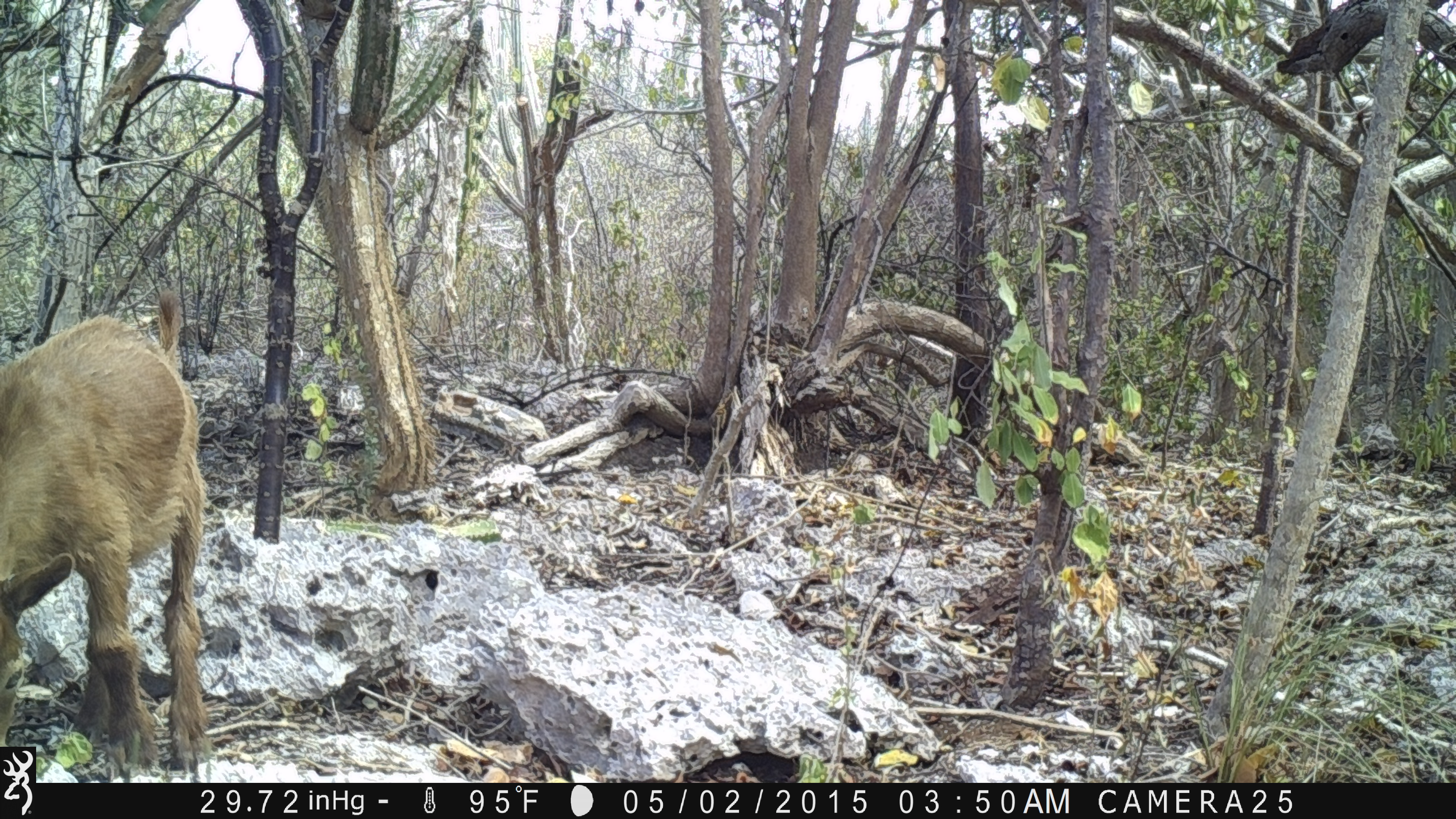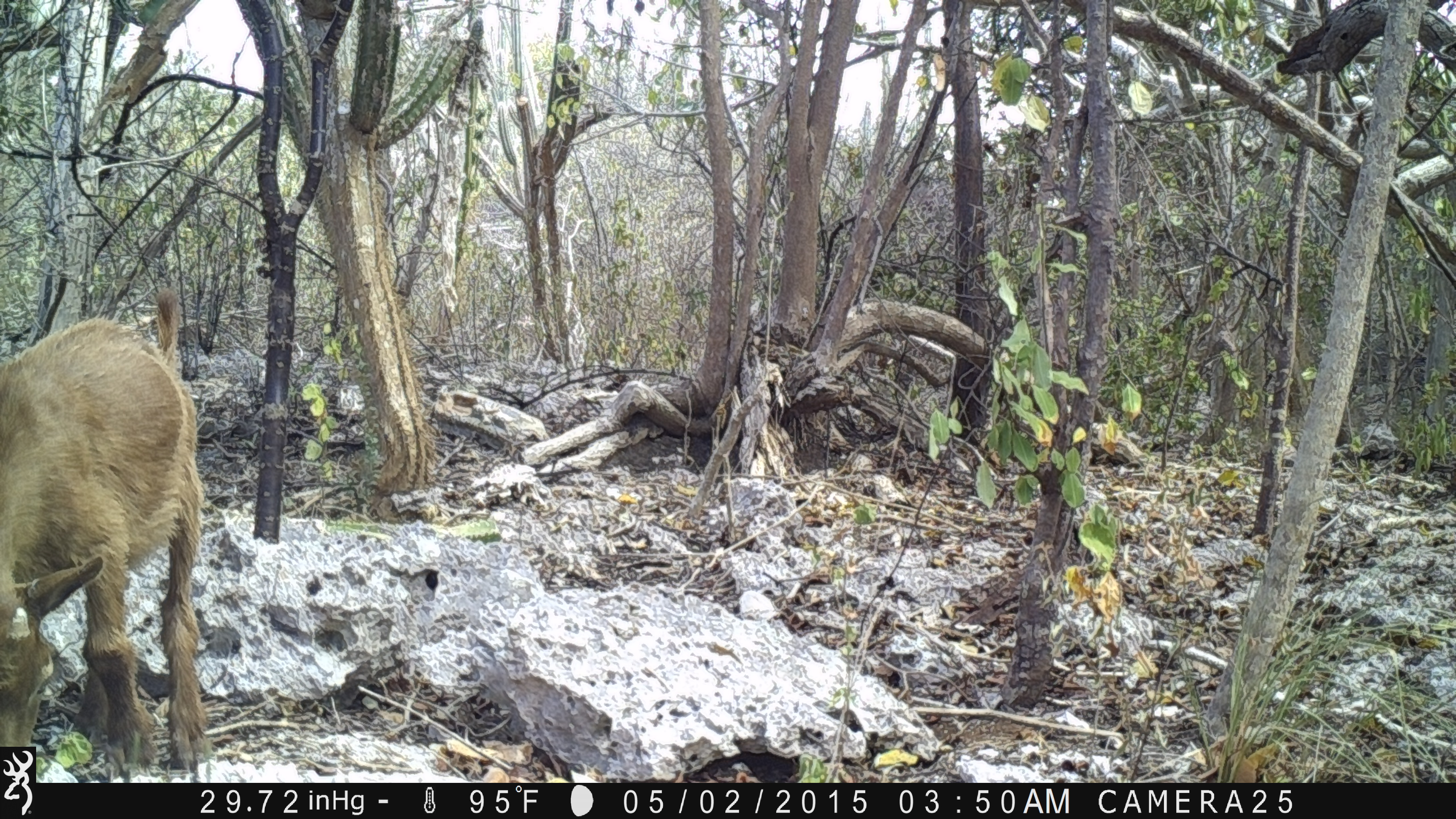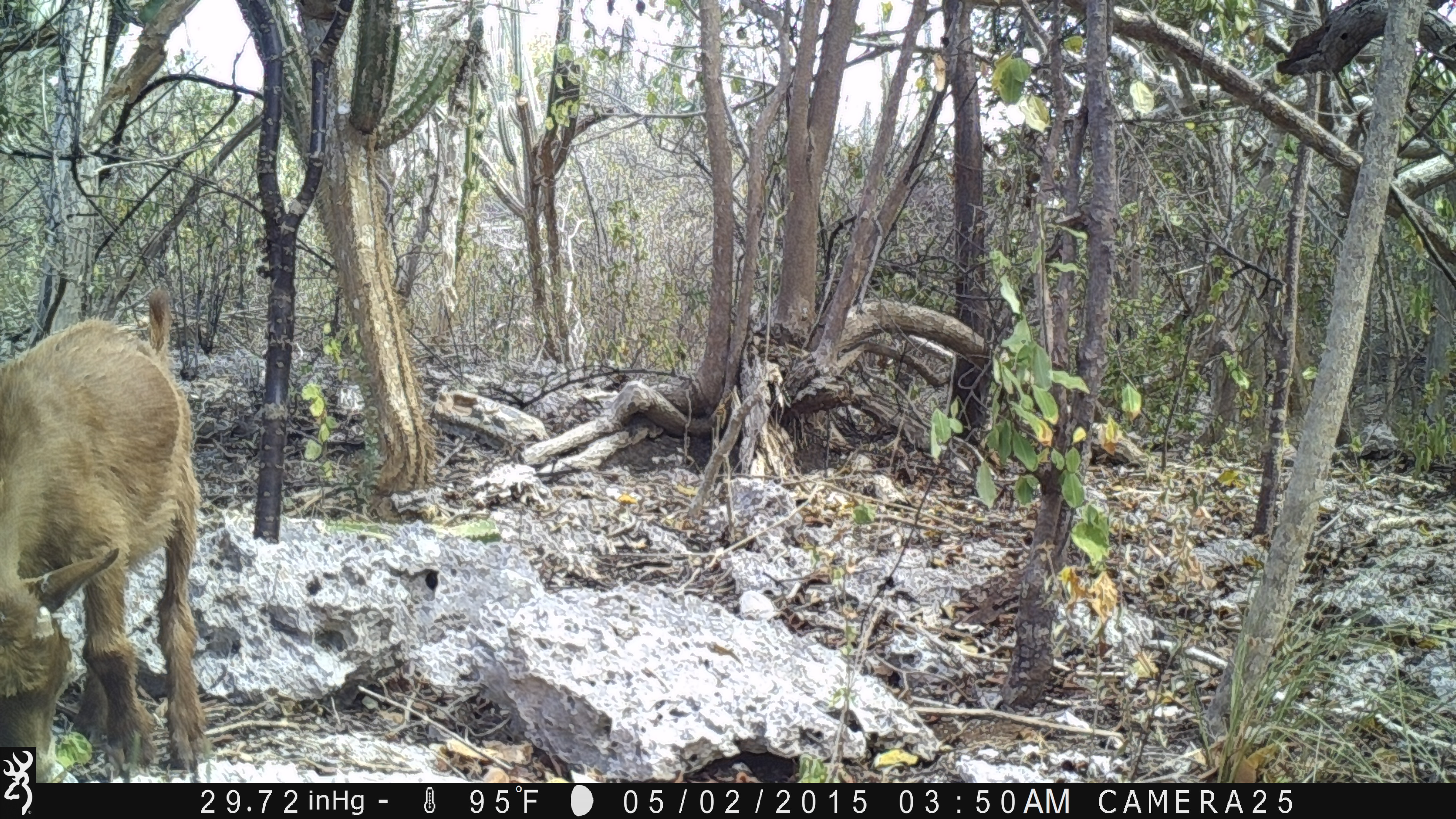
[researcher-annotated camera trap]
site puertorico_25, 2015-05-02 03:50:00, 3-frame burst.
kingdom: Animalia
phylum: Chordata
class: Mammalia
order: Artiodactyla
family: Bovidae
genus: Capra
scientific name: Capra hircus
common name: goat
Goat (Capra hircus).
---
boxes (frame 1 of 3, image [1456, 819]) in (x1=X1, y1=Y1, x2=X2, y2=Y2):
goat: (x1=0, y1=296, x2=211, y2=776)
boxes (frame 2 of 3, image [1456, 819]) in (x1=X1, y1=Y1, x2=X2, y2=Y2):
goat: (x1=0, y1=297, x2=211, y2=742)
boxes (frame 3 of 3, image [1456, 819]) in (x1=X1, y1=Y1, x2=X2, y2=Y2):
goat: (x1=0, y1=294, x2=209, y2=781)